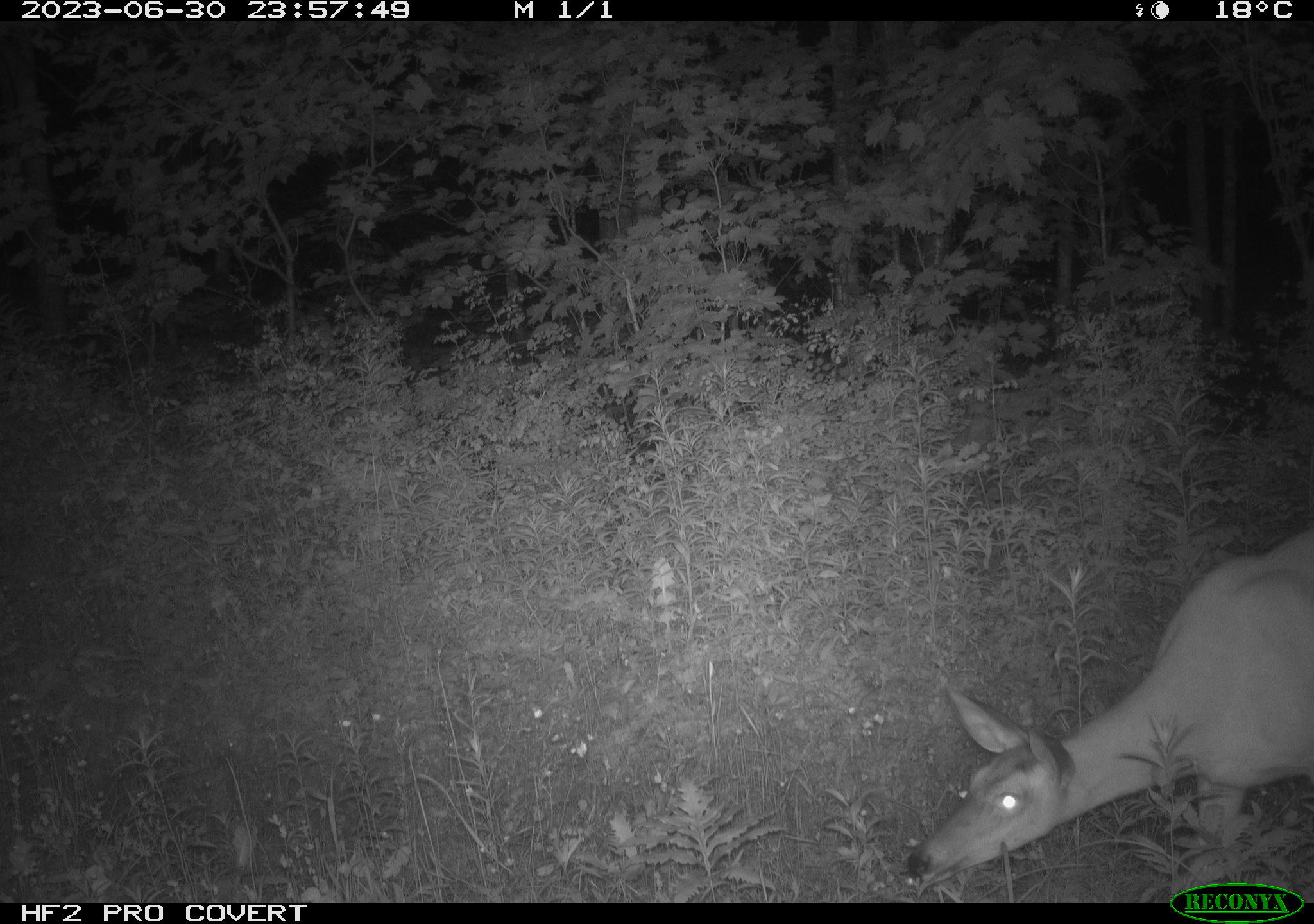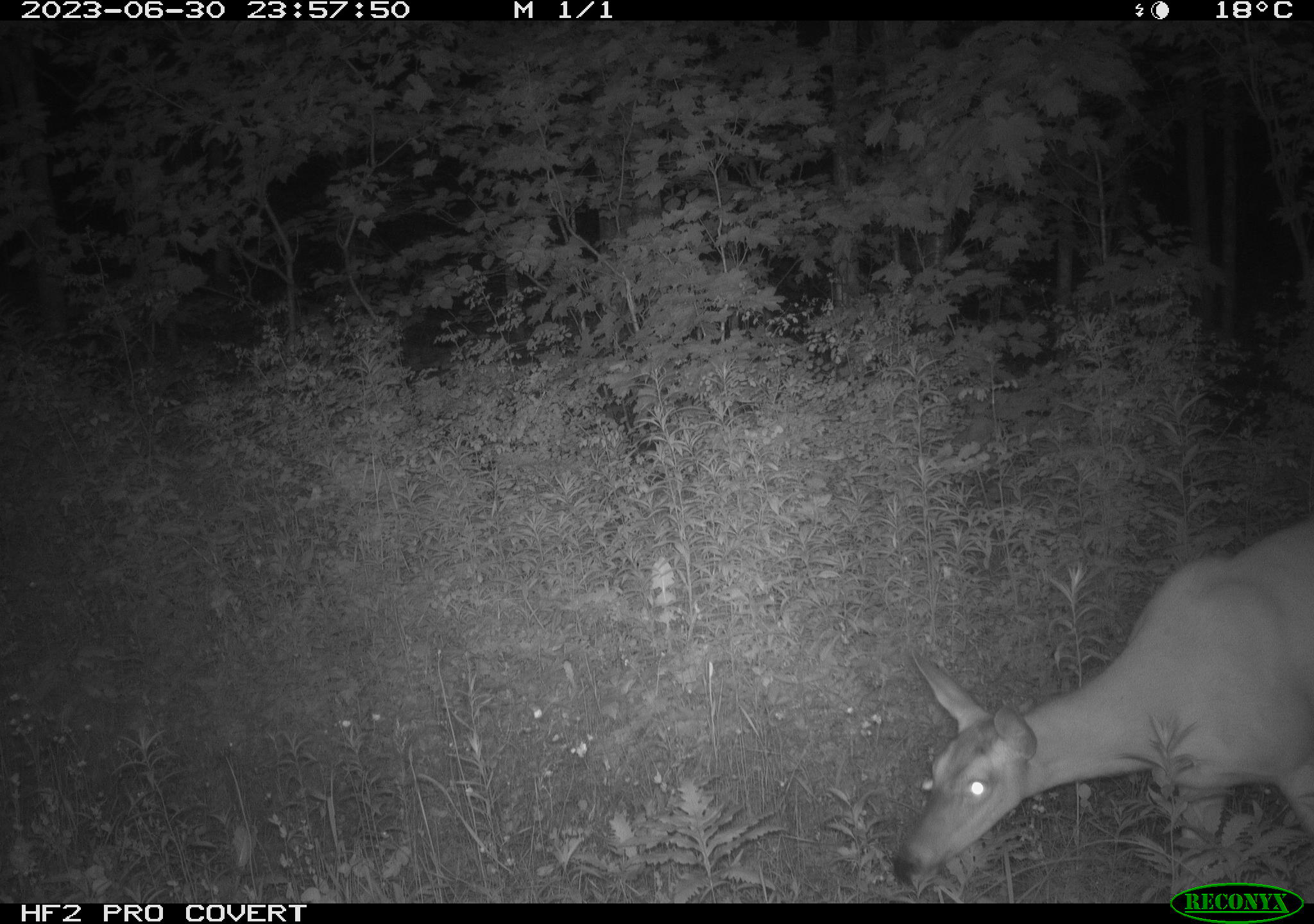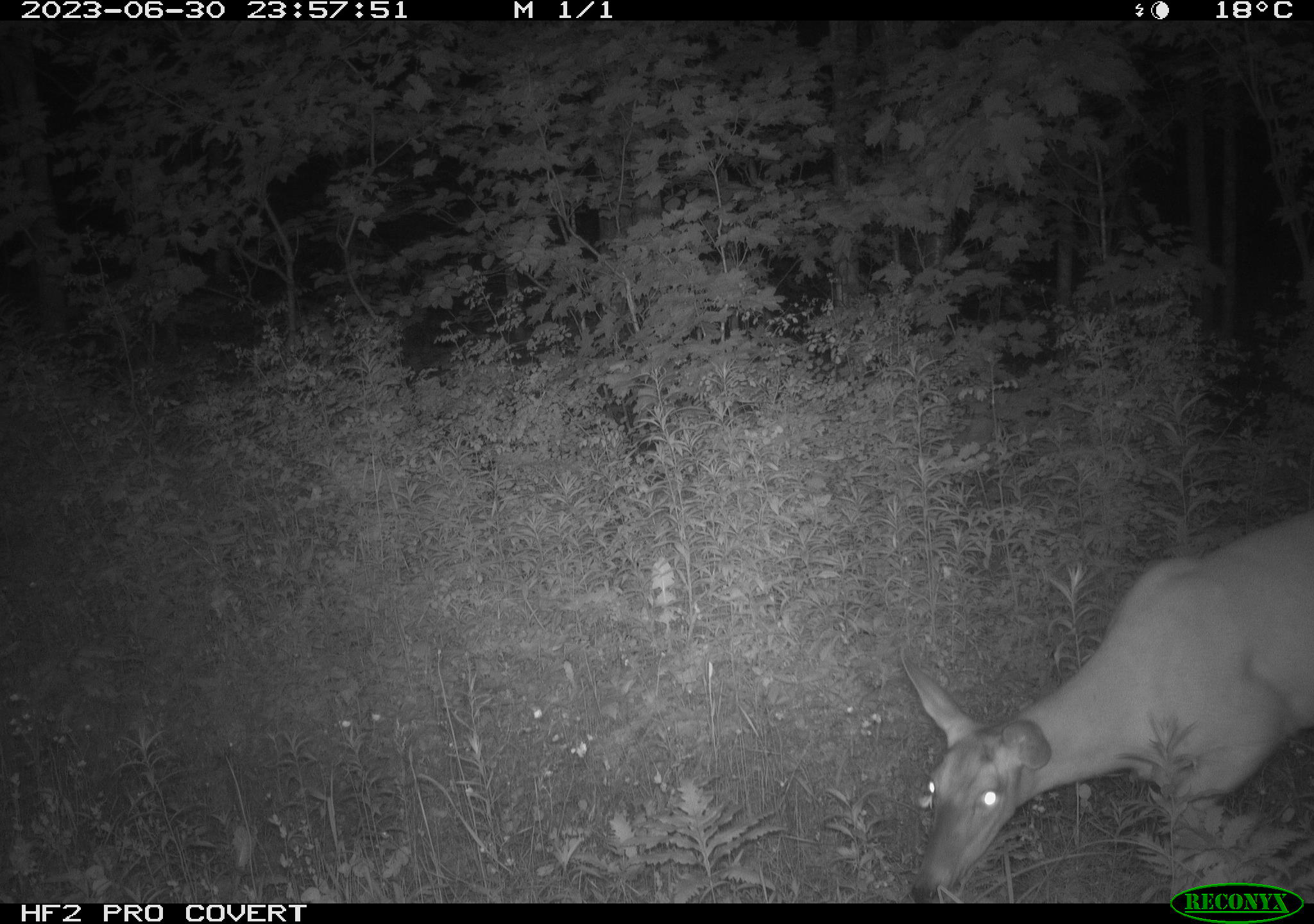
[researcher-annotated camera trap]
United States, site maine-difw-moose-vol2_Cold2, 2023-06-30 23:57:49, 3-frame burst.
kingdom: Animalia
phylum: Chordata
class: Mammalia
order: Artiodactyla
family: Cervidae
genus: Odocoileus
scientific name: Odocoileus virginianus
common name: white-tailed deer